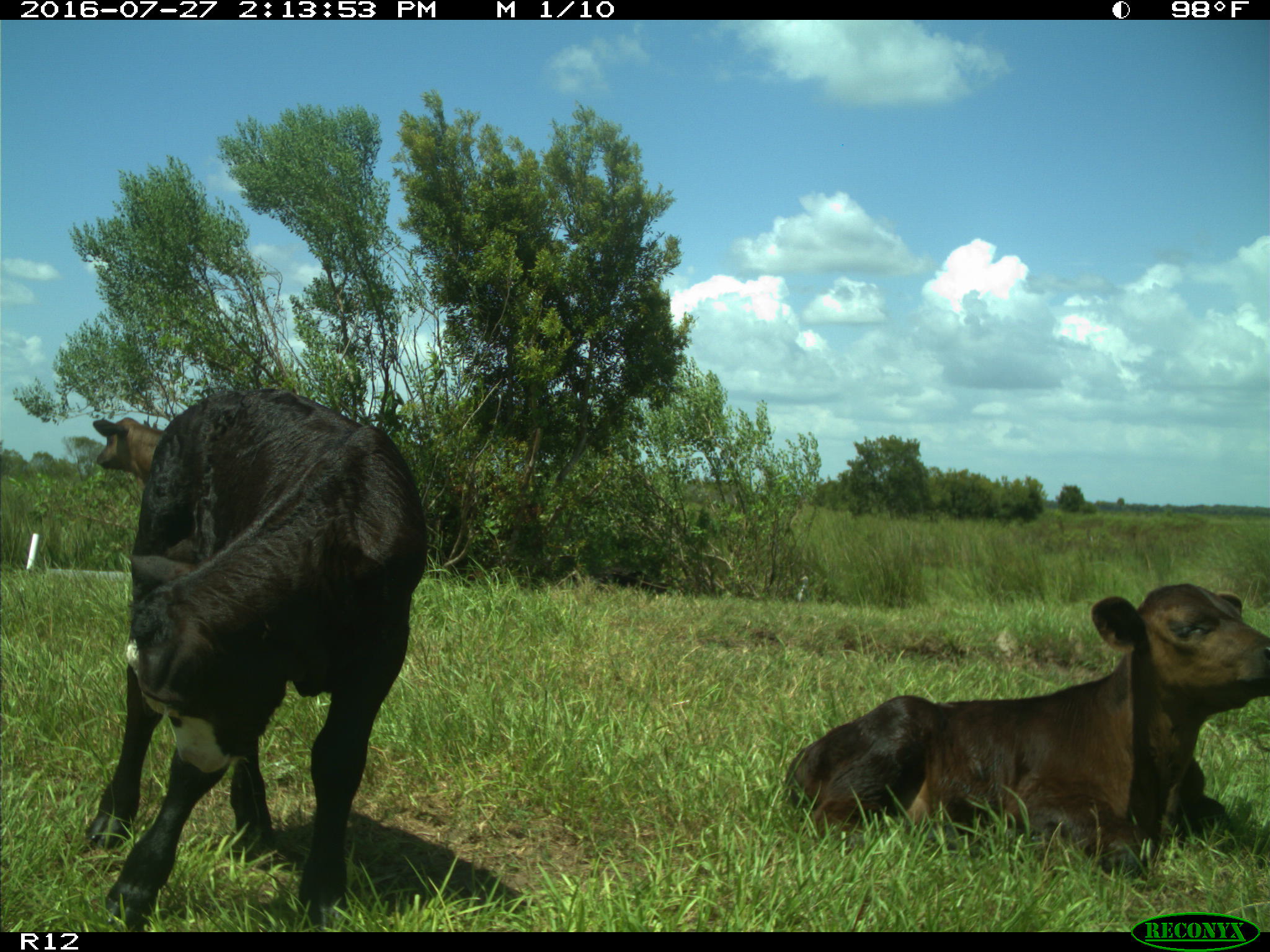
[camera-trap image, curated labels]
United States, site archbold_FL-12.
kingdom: Animalia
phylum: Chordata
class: Mammalia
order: Artiodactyla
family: Bovidae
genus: Bos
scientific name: Bos taurus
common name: domestic cow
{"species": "Bos taurus (domestic cow)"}